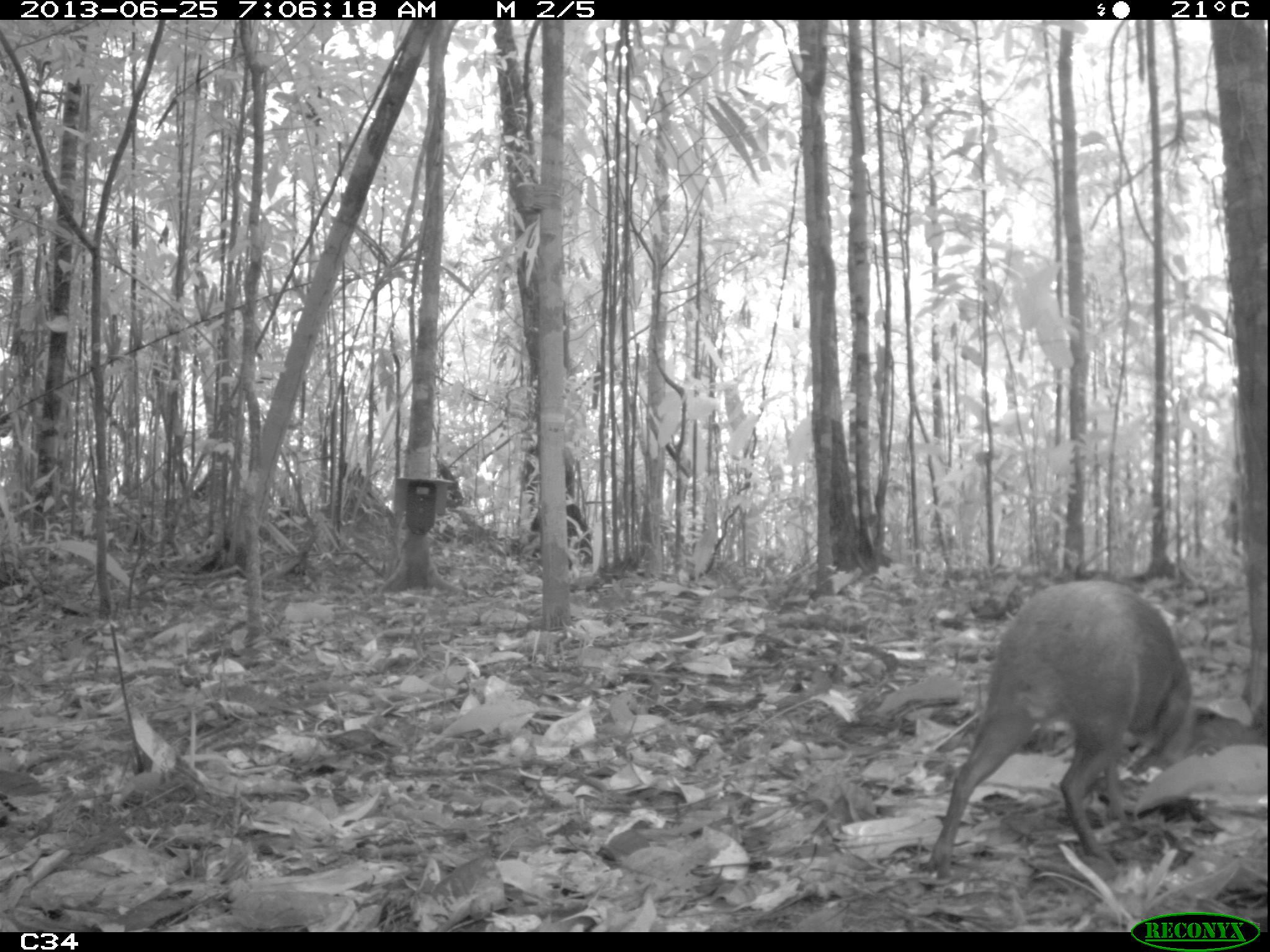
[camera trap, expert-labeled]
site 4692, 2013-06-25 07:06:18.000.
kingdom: Animalia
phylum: Chordata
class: Mammalia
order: Rodentia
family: Dasyproctidae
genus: Dasyprocta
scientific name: Dasyprocta leporina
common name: red-rumped agouti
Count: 1.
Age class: adult.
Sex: female.